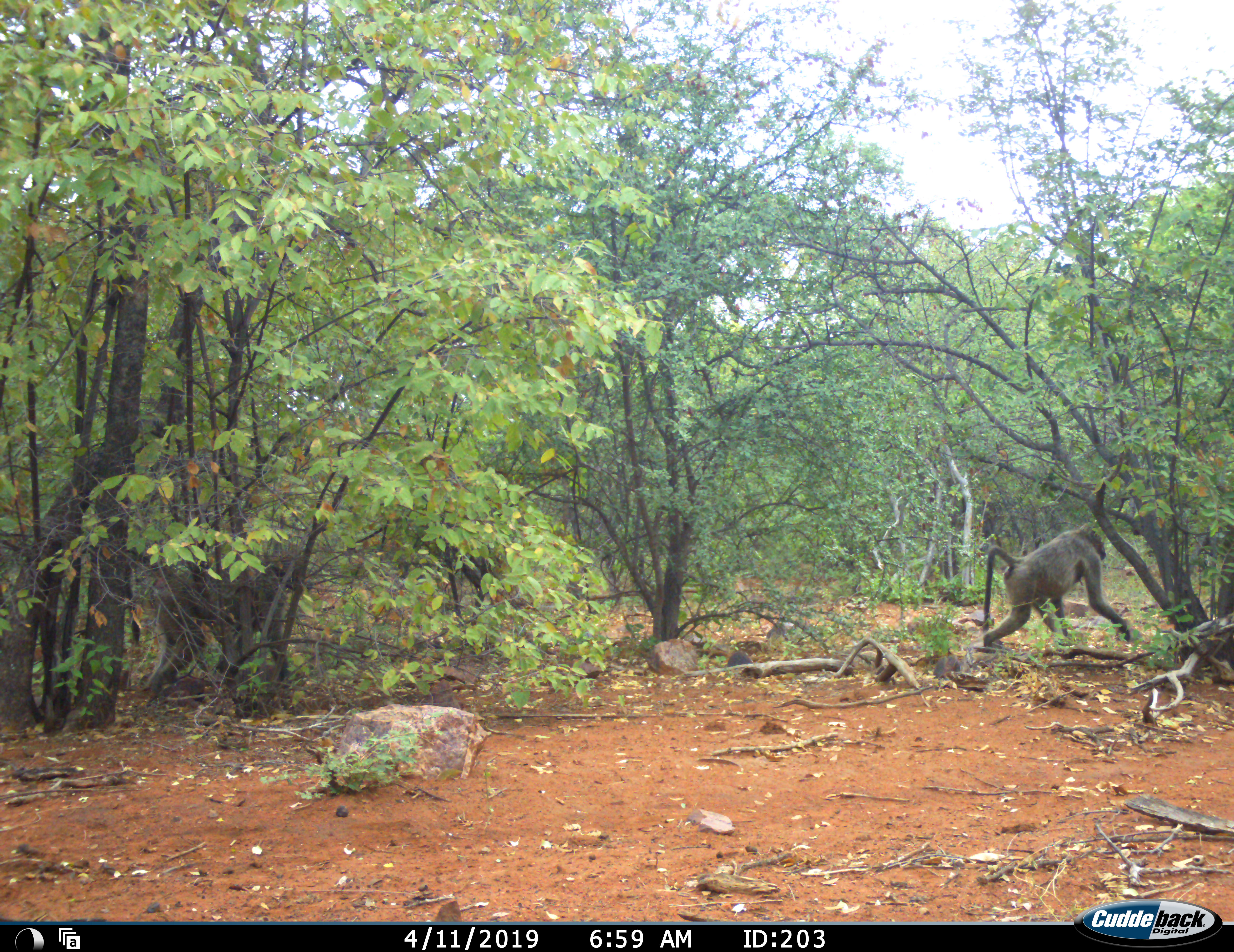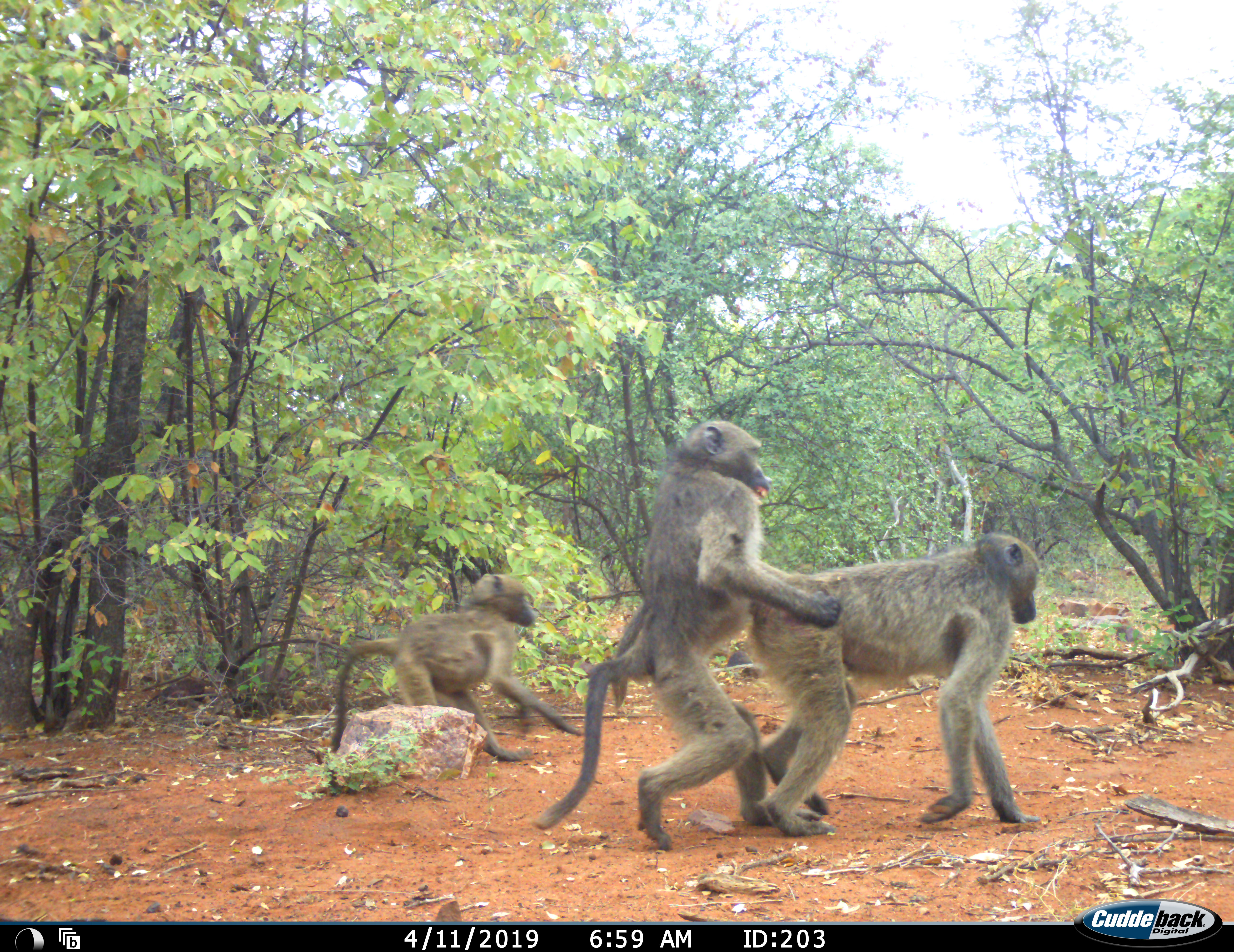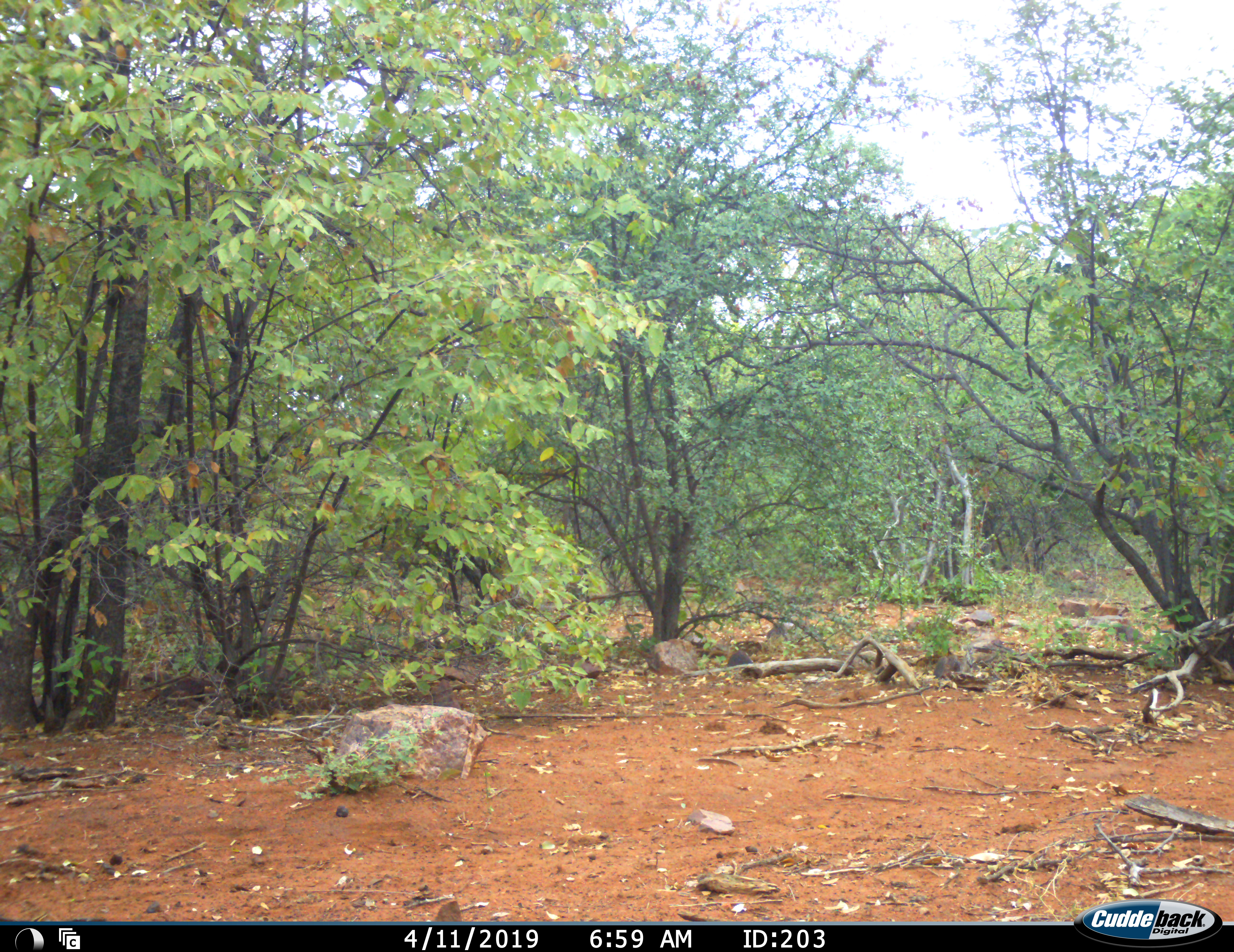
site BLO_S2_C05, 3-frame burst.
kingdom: Animalia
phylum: Chordata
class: Mammalia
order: Primates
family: Cercopithecidae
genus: Papio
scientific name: Papio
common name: baboon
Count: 4.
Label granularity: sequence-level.